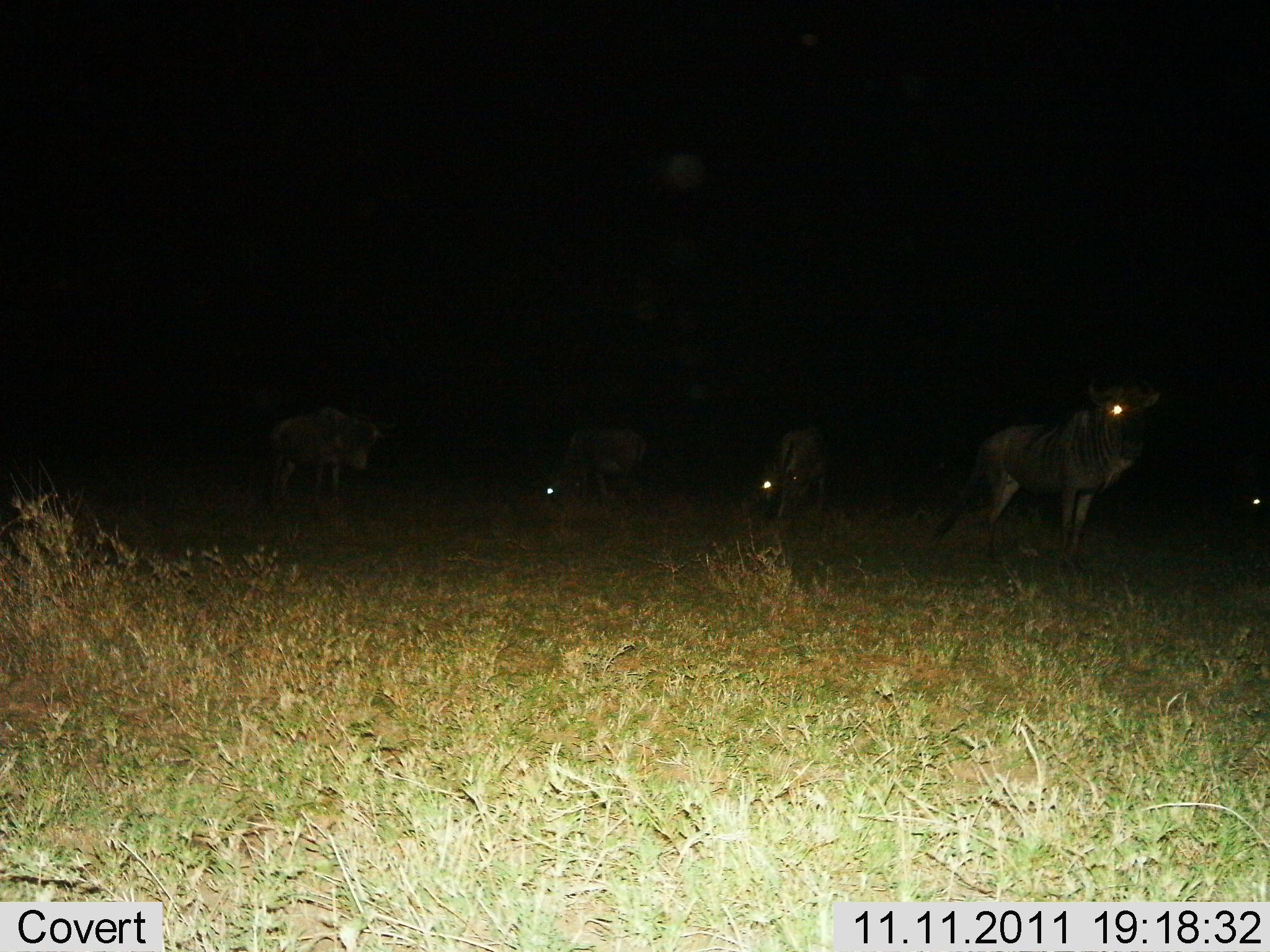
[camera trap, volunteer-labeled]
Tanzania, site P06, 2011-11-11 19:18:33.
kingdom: Animalia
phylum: Chordata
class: Mammalia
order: Artiodactyla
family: Bovidae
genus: Connochaetes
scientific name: Connochaetes taurinus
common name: blue wildebeest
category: wildebeest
Wildebeest (blue wildebeest) (Connochaetes taurinus), count 5. Behavior (volunteer vote fractions): standing 91%, resting 0%, moving 0%, interacting 0%. Young present (vote fraction): 0%. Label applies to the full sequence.